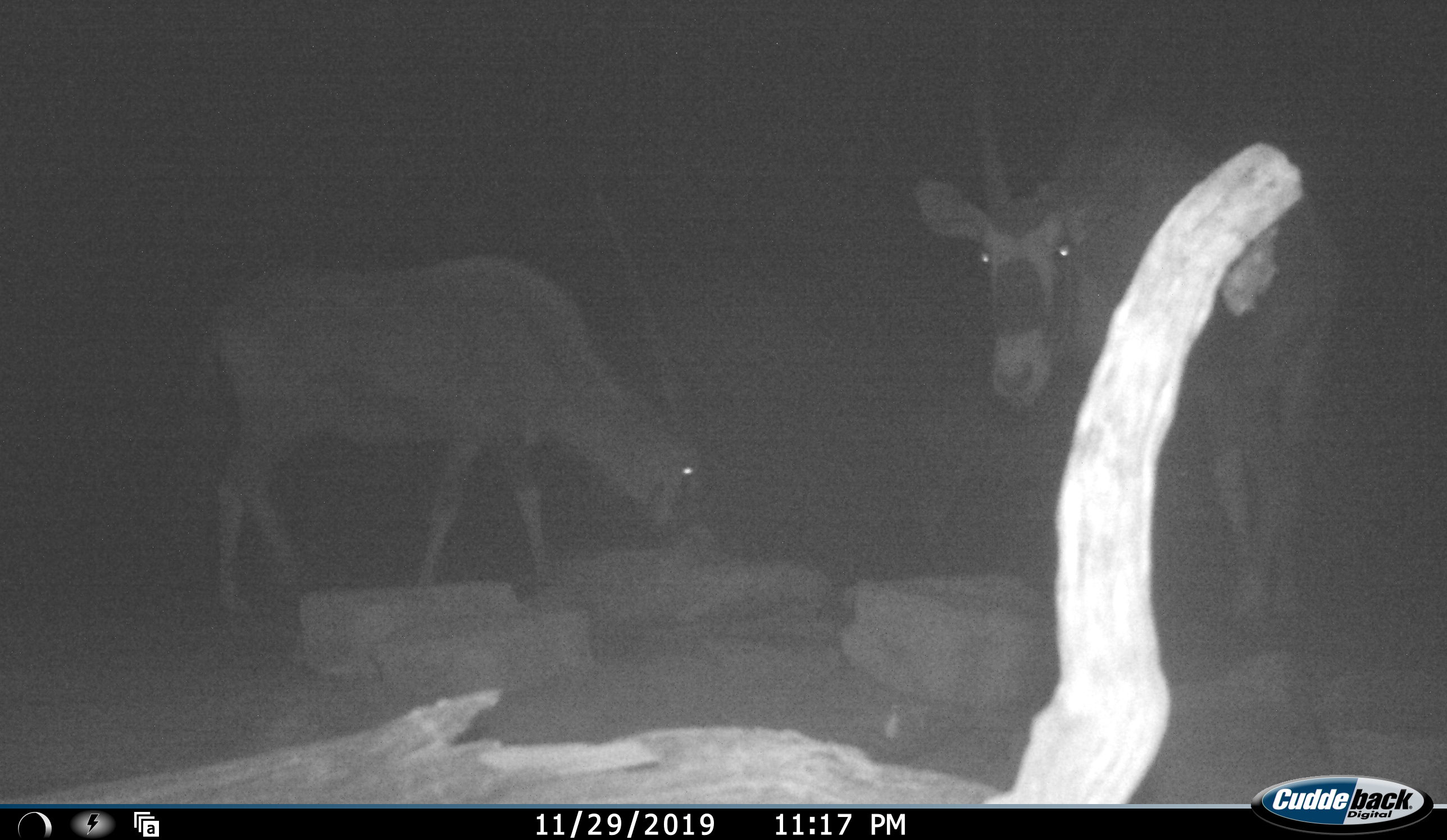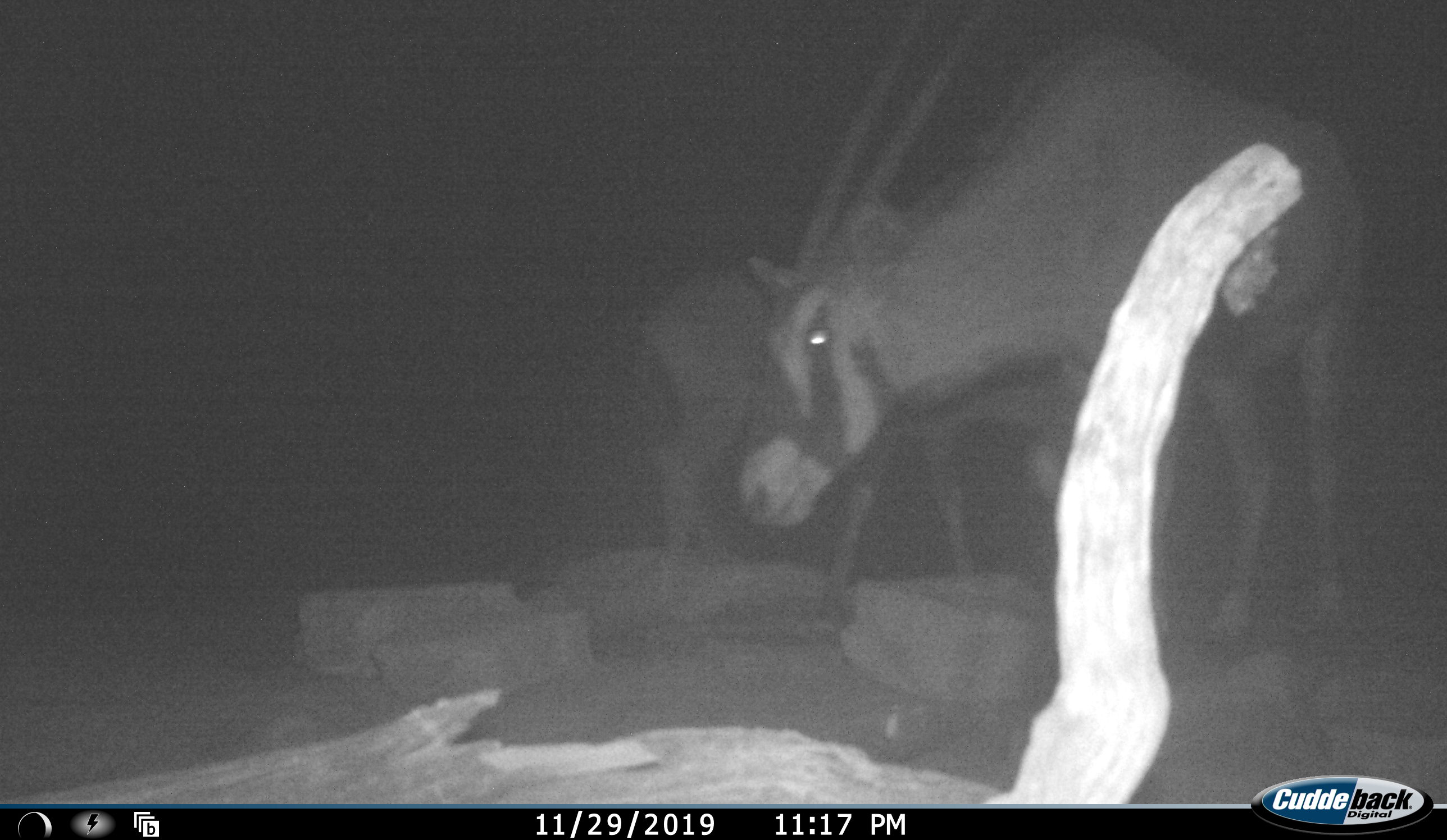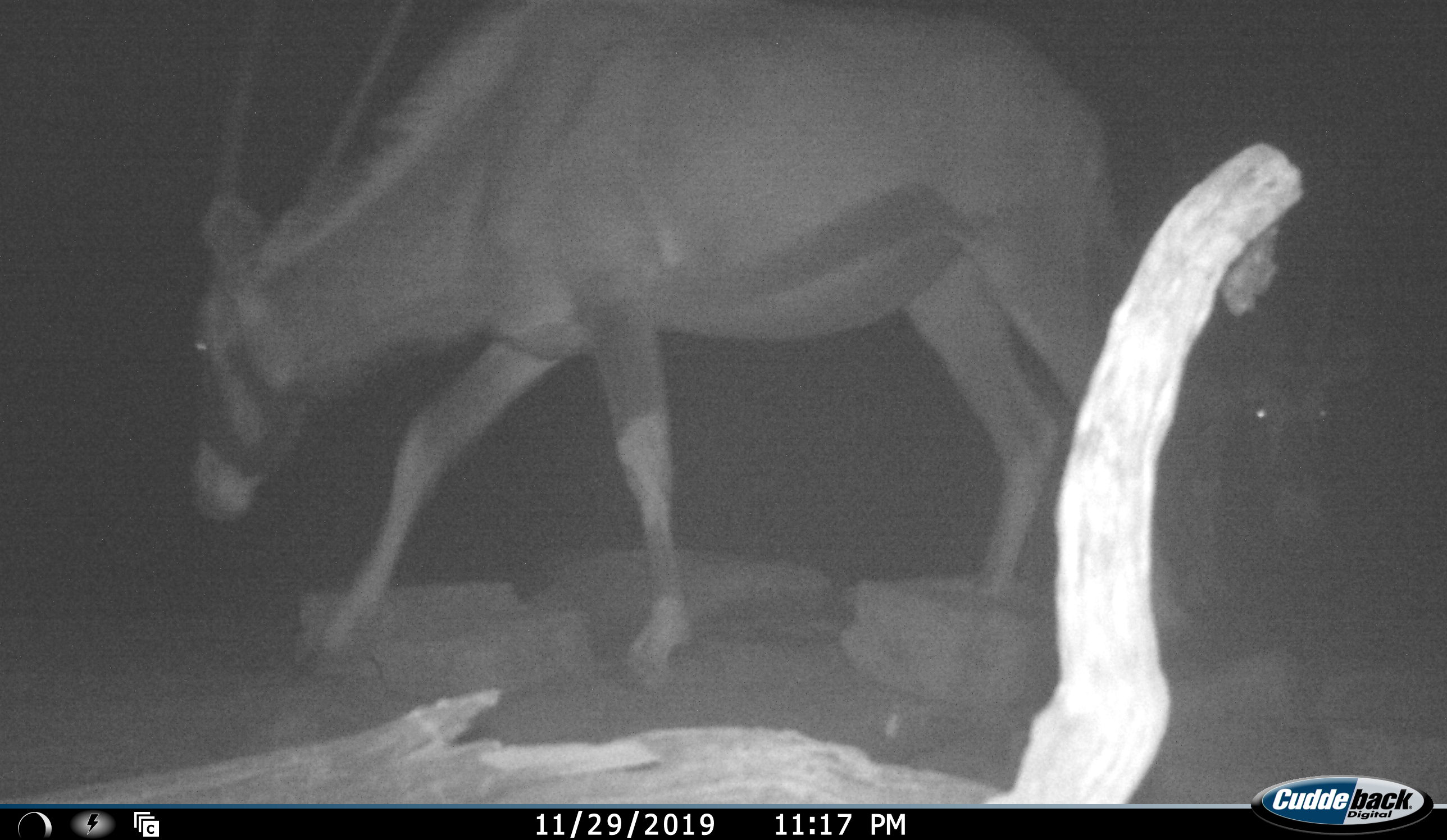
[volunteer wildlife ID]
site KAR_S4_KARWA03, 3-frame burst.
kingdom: Animalia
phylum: Chordata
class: Mammalia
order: Artiodactyla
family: Bovidae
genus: Oryx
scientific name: Oryx gazella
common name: gemsbok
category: oryx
Oryx (gemsbok) (Oryx gazella), count 2. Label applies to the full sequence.